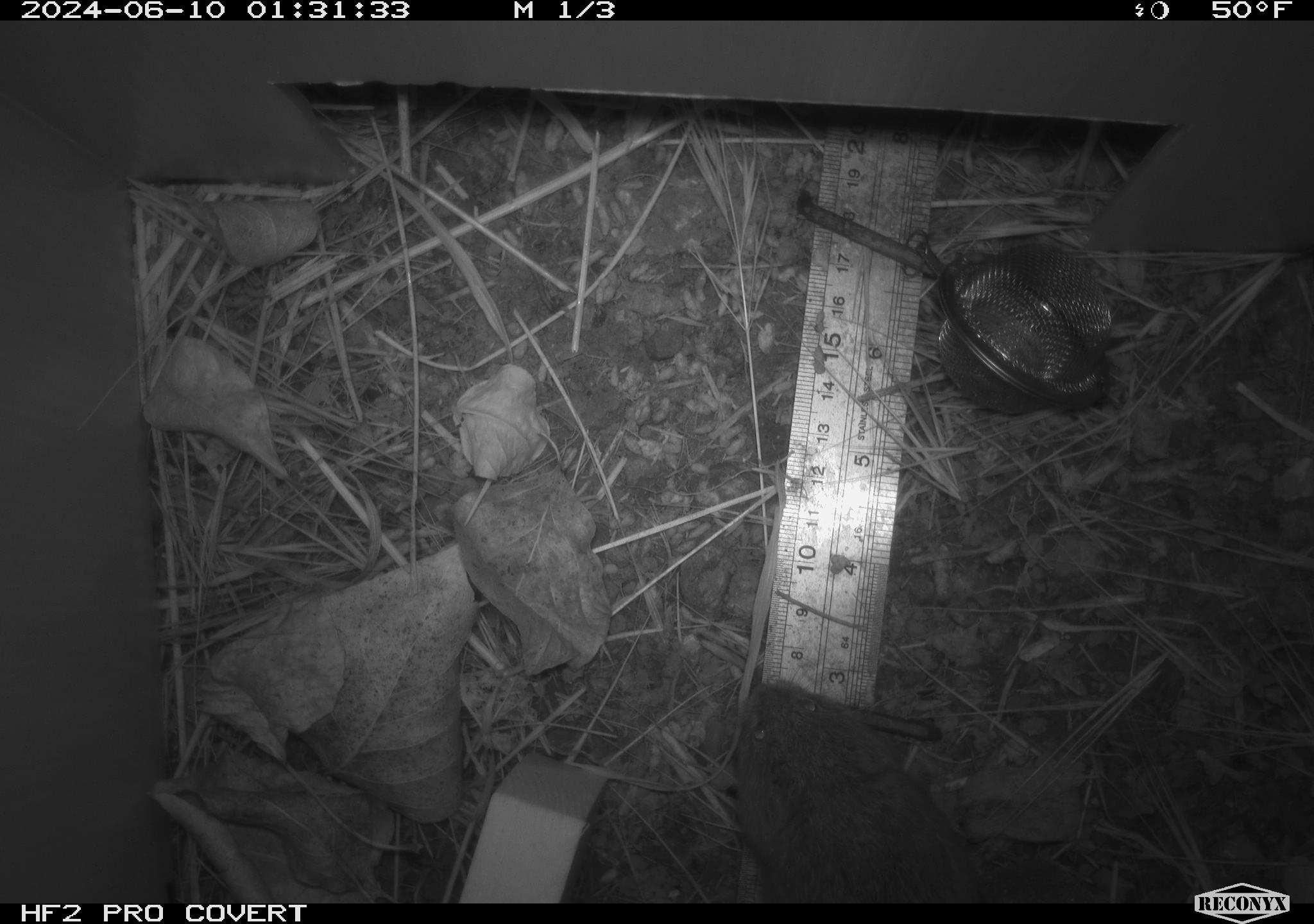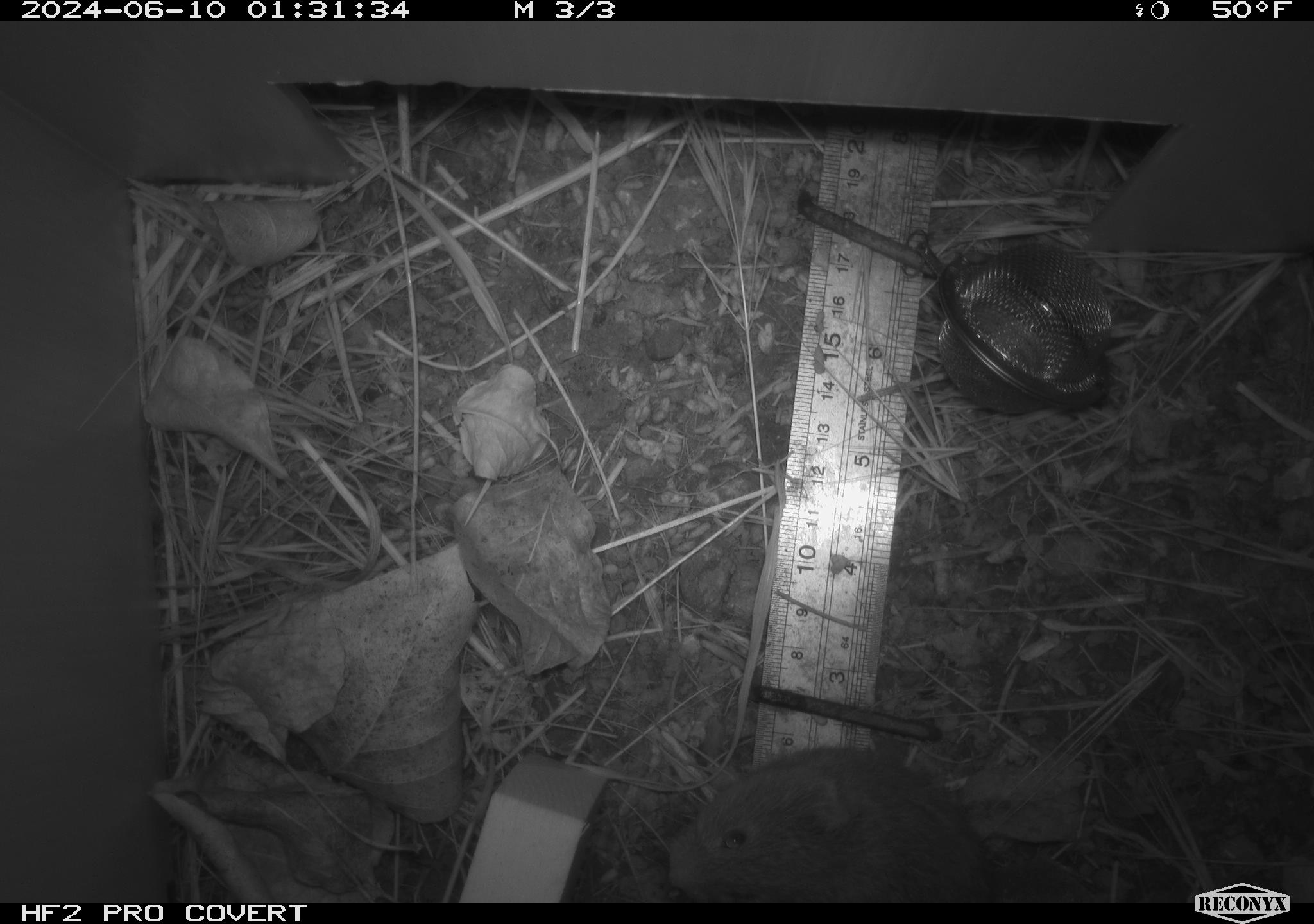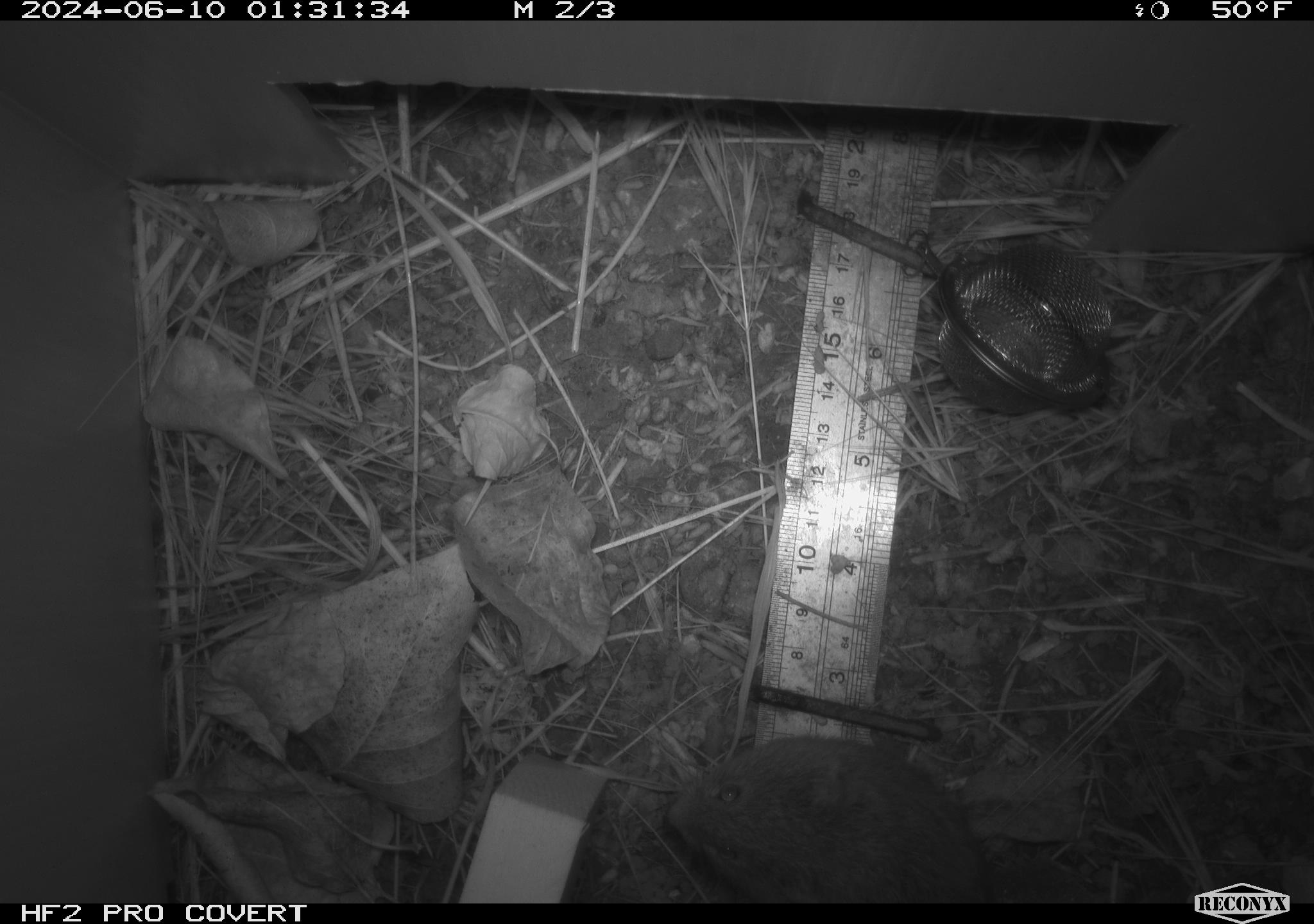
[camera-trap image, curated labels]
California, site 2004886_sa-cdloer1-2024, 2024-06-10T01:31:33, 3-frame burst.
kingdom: Animalia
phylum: Chordata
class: Mammalia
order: Rodentia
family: Cricetidae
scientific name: Arvicolinae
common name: voles, lemmings, and muskrats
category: arvicolinae subfamily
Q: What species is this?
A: Arvicolinae subfamily (voles, lemmings, and muskrats) (Arvicolinae).